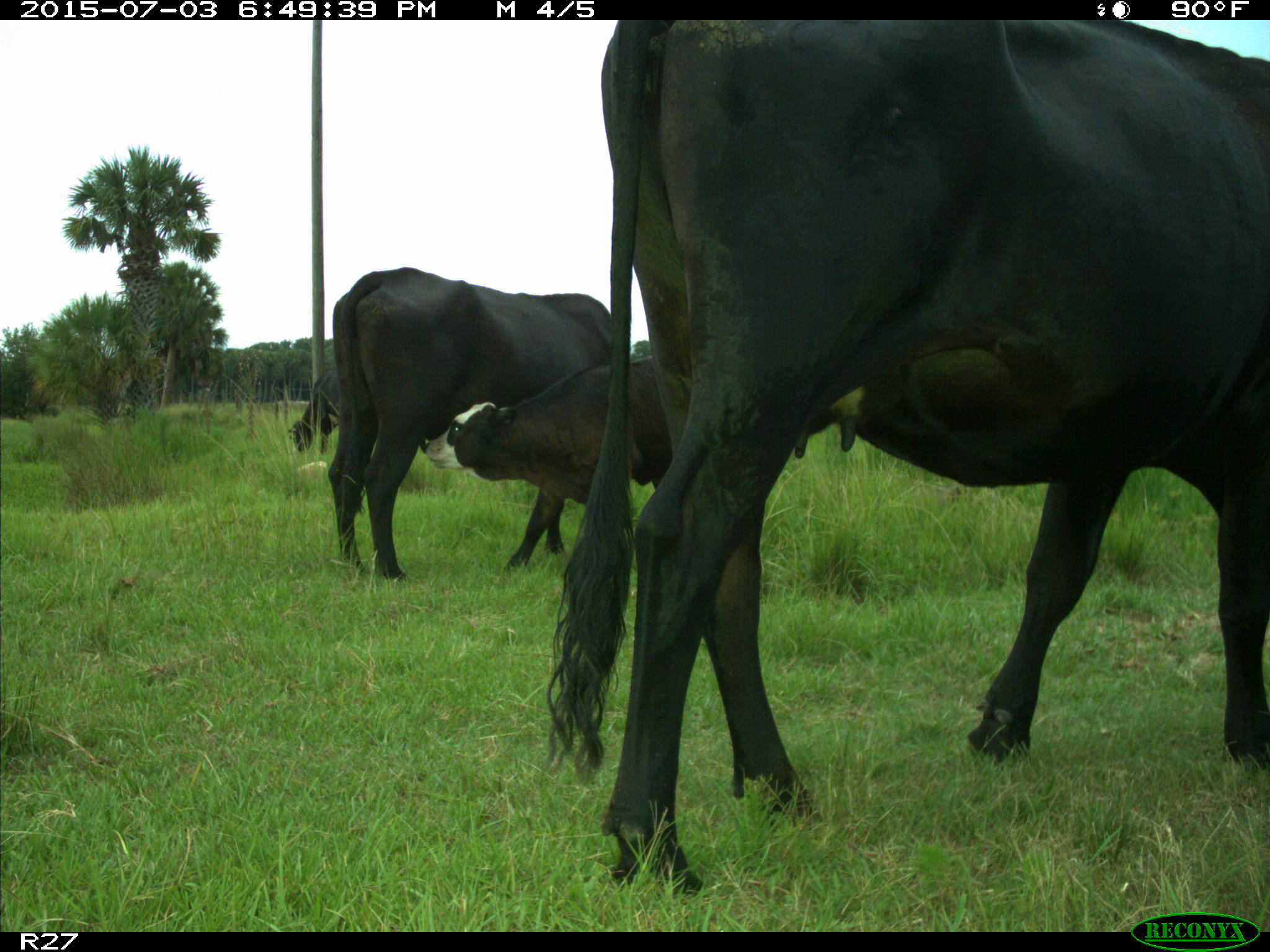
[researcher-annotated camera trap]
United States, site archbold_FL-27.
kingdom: Animalia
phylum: Chordata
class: Mammalia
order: Artiodactyla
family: Bovidae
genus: Bos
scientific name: Bos taurus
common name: domestic cow